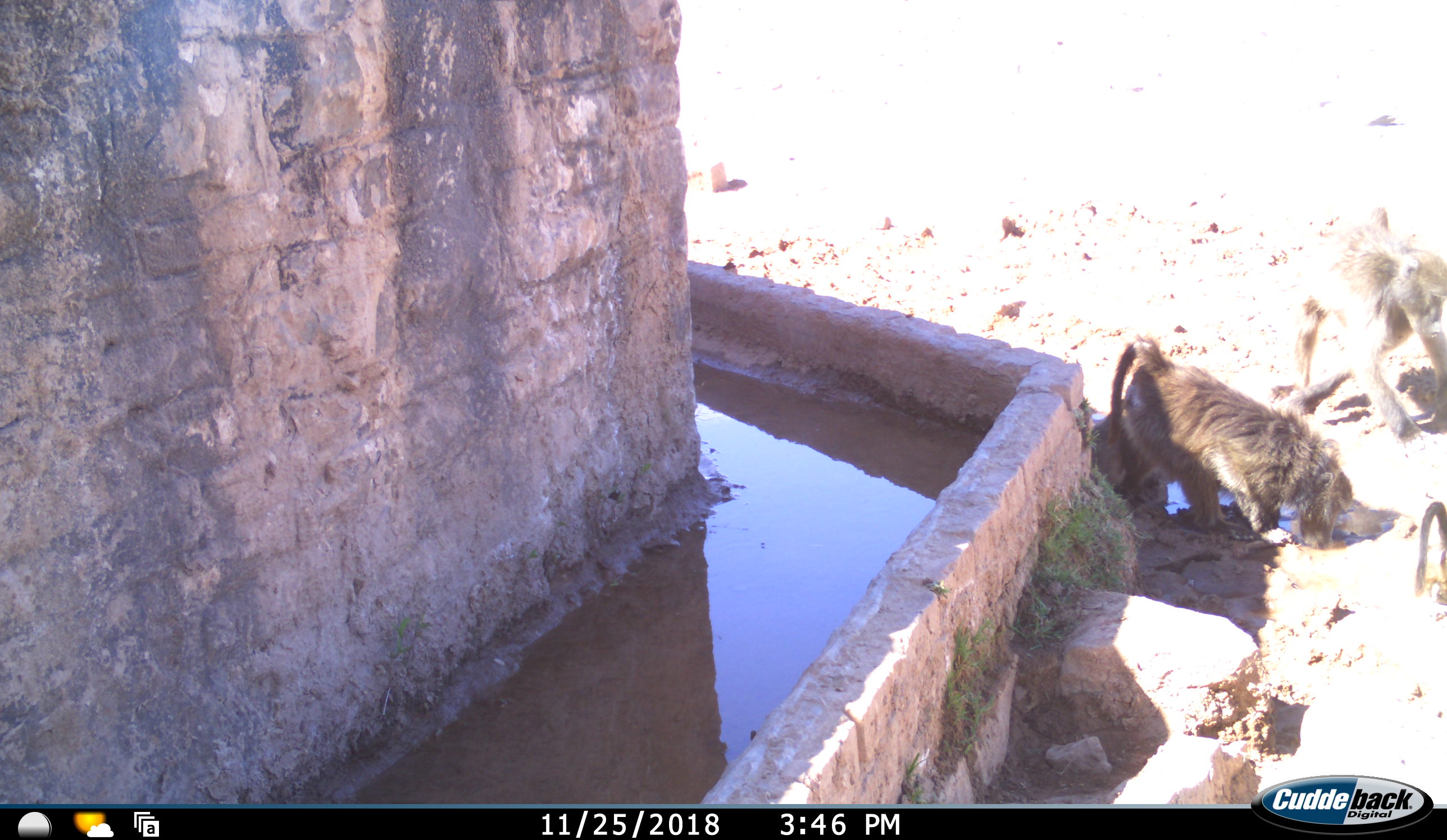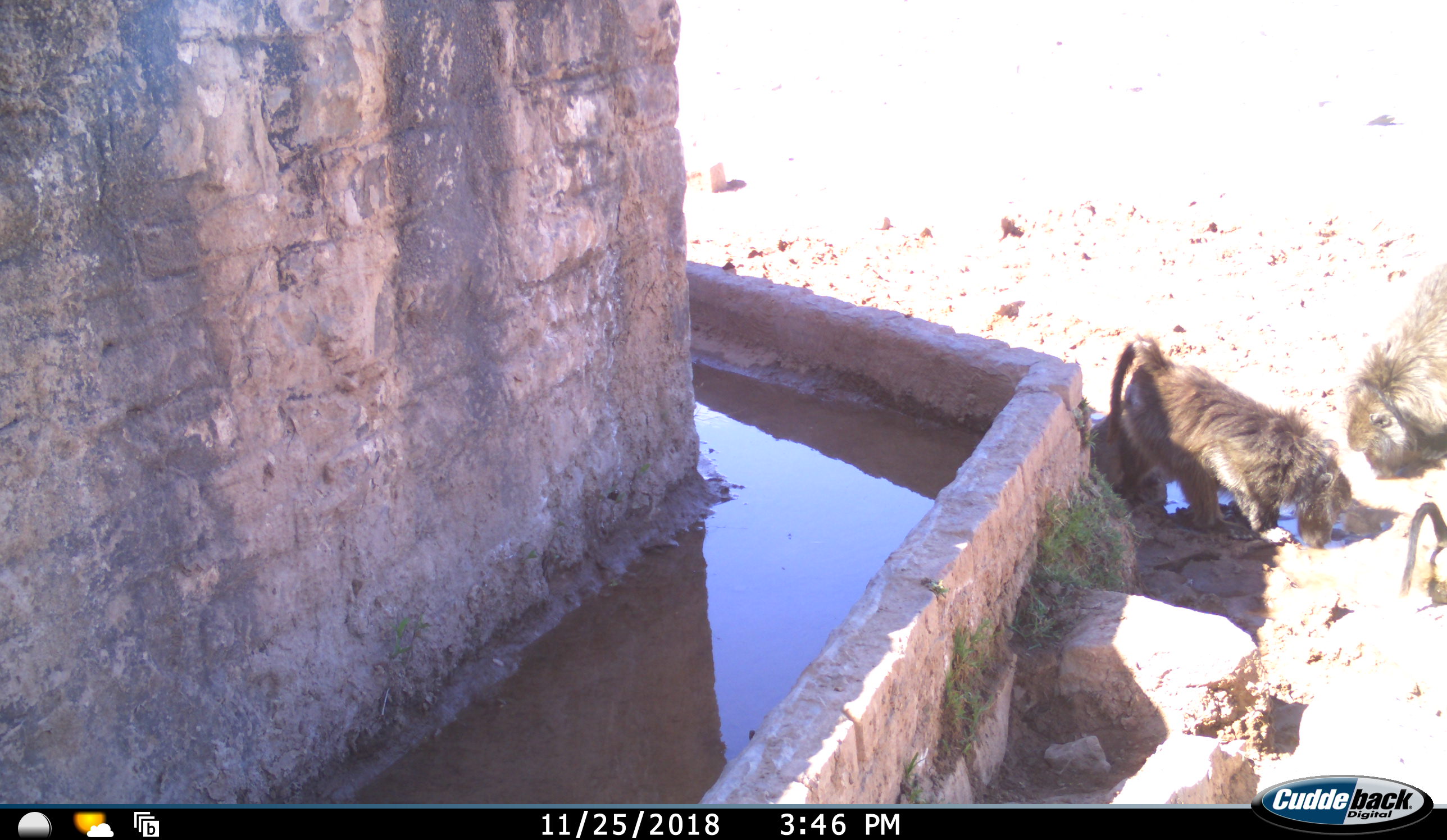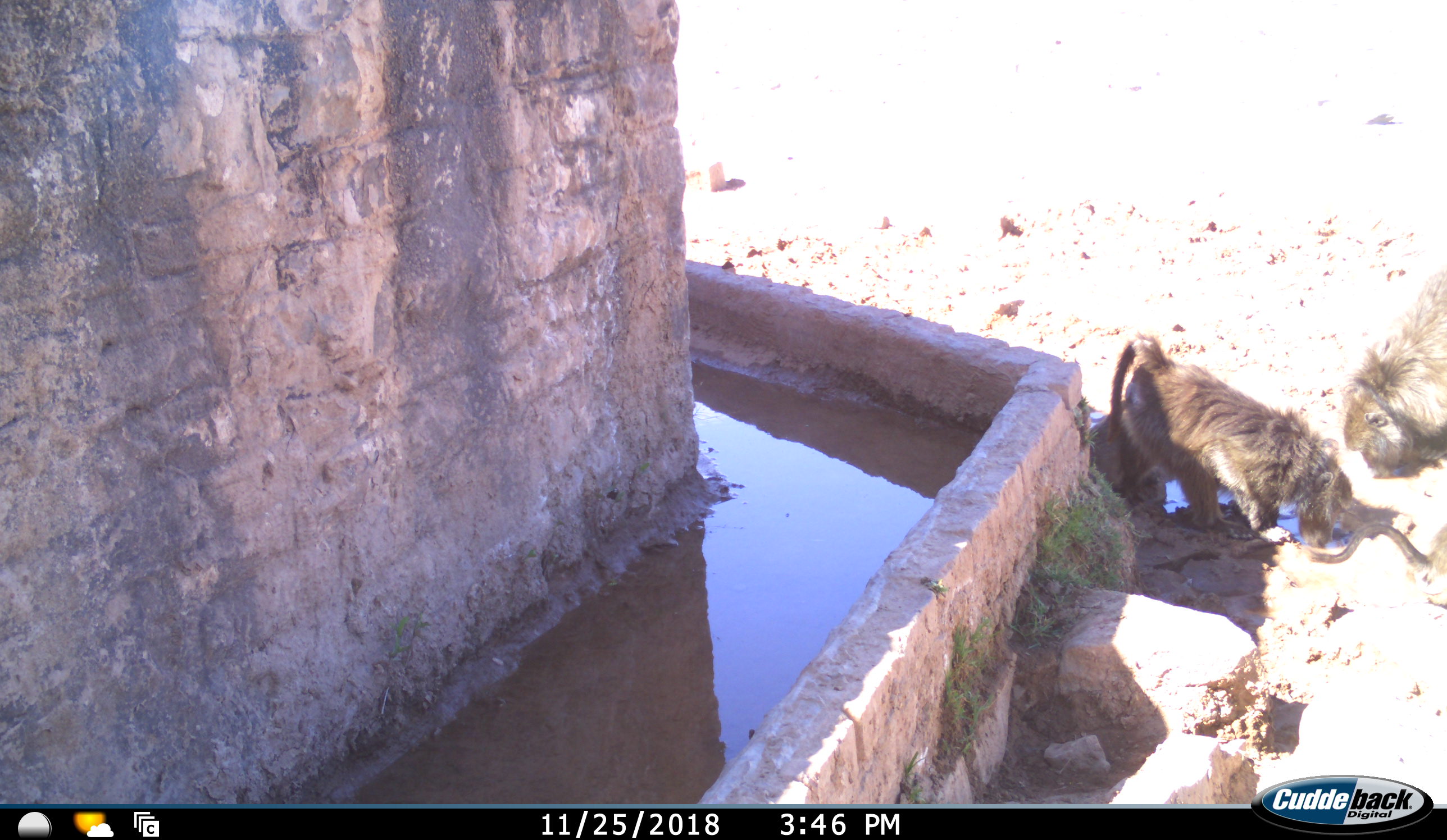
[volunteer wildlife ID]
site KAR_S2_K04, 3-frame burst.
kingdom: Animalia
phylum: Chordata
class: Mammalia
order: Primates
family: Cercopithecidae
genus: Papio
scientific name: Papio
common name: baboon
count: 3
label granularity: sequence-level